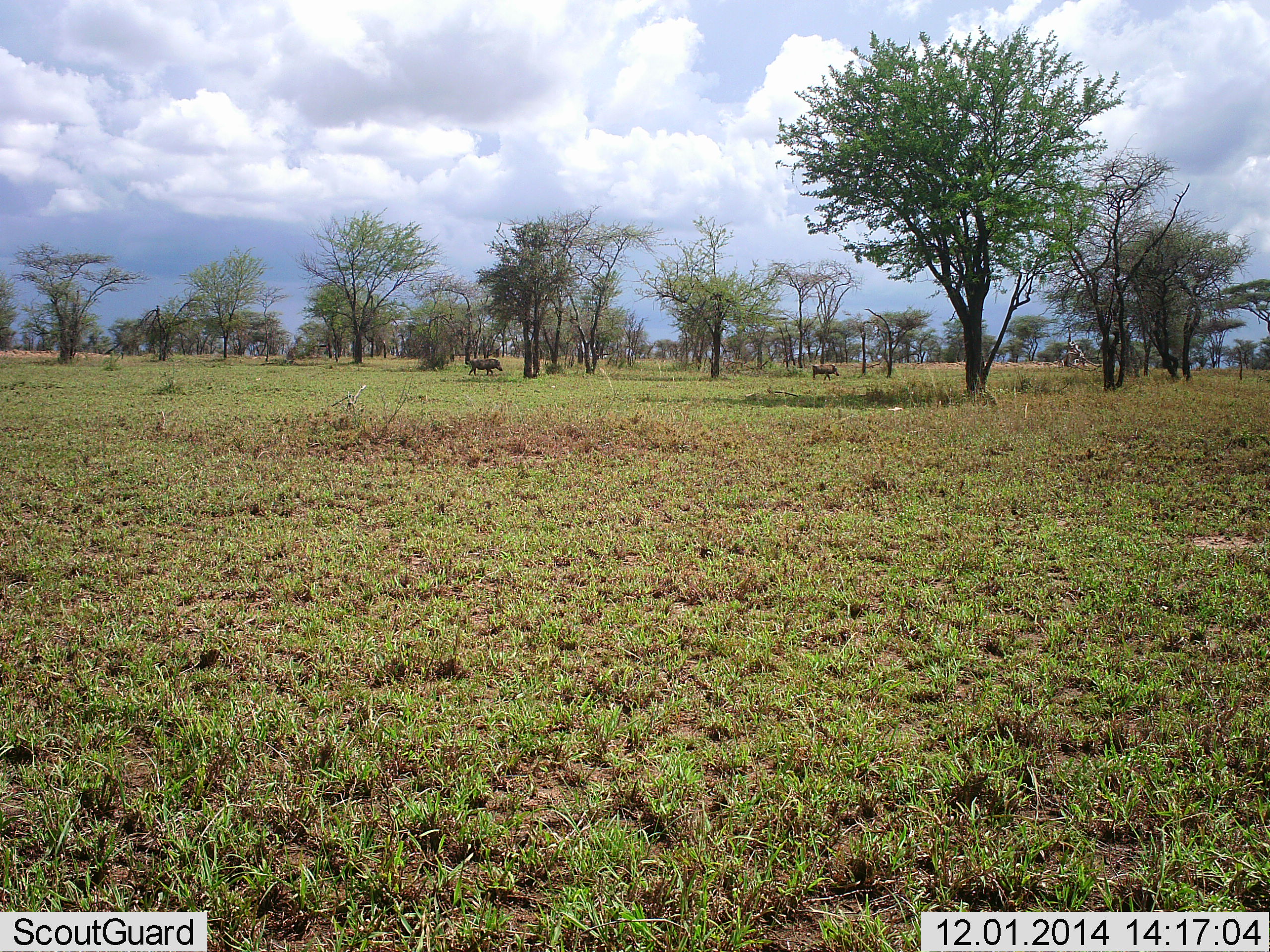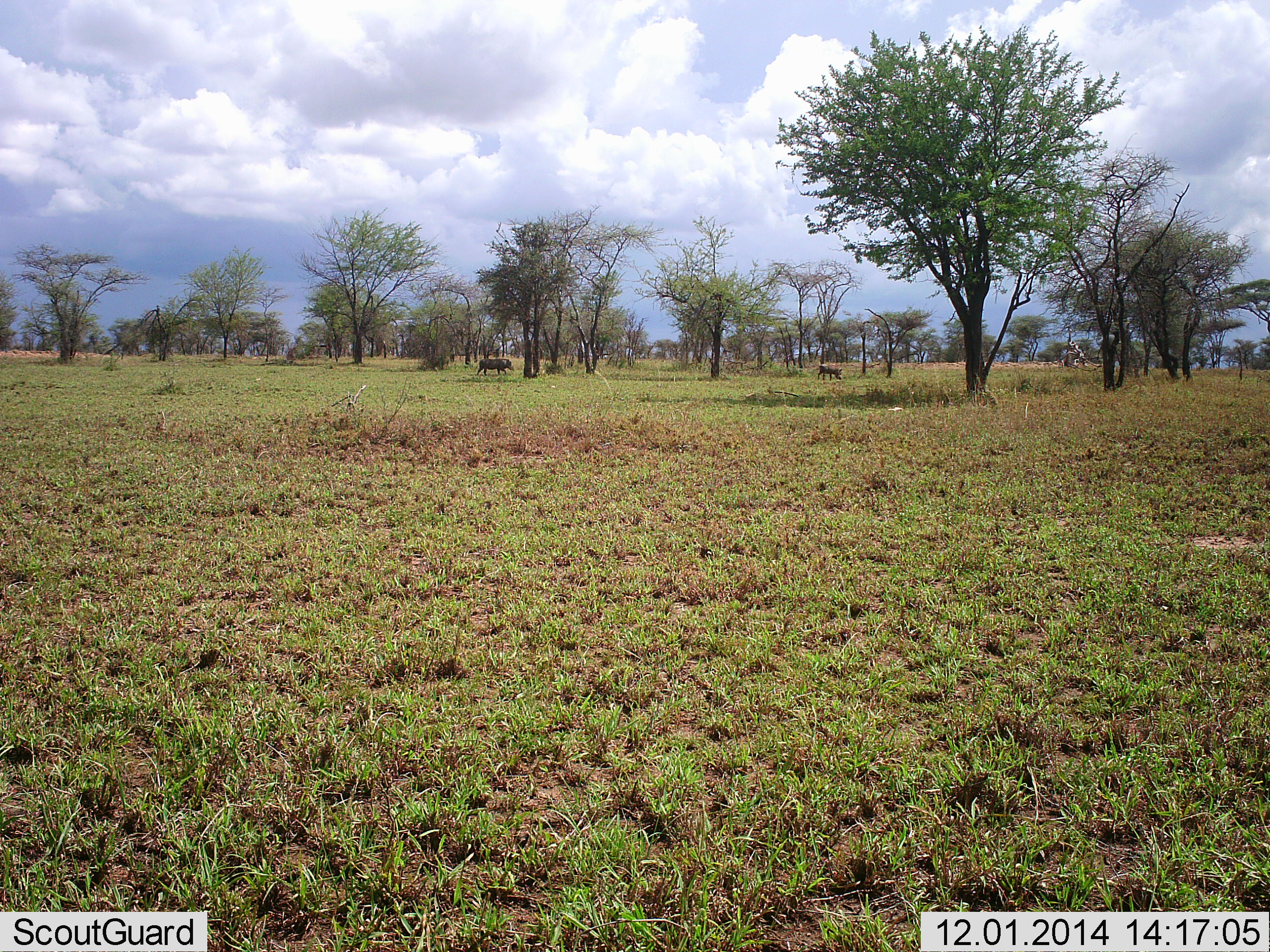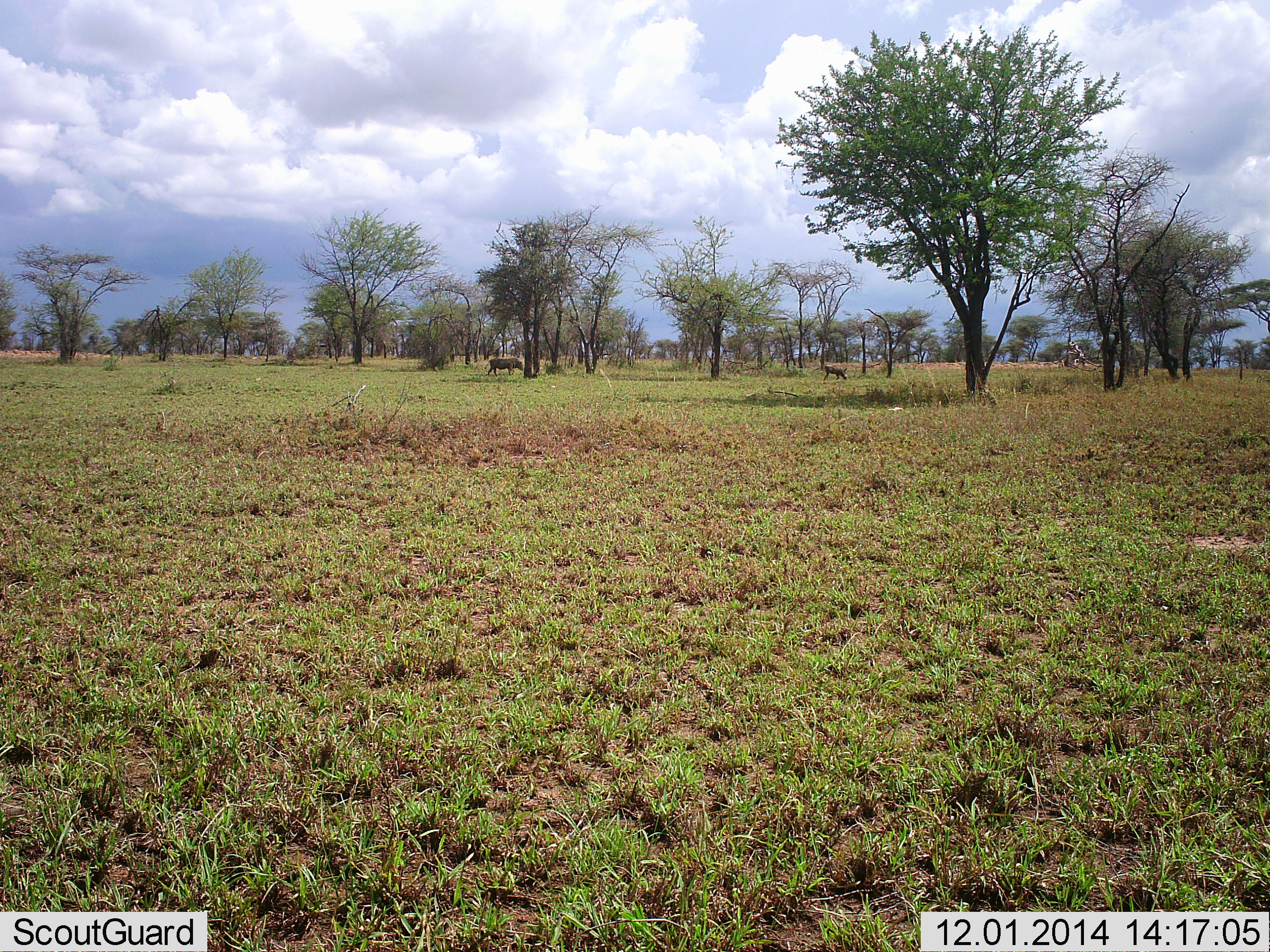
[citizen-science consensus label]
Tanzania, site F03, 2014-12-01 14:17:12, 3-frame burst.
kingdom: Animalia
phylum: Chordata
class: Mammalia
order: Artiodactyla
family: Suidae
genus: Phacochoerus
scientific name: Phacochoerus africanus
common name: warthog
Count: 2.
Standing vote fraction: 10%.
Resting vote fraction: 0%.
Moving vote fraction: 100%.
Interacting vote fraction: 0%.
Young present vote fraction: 0%.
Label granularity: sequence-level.